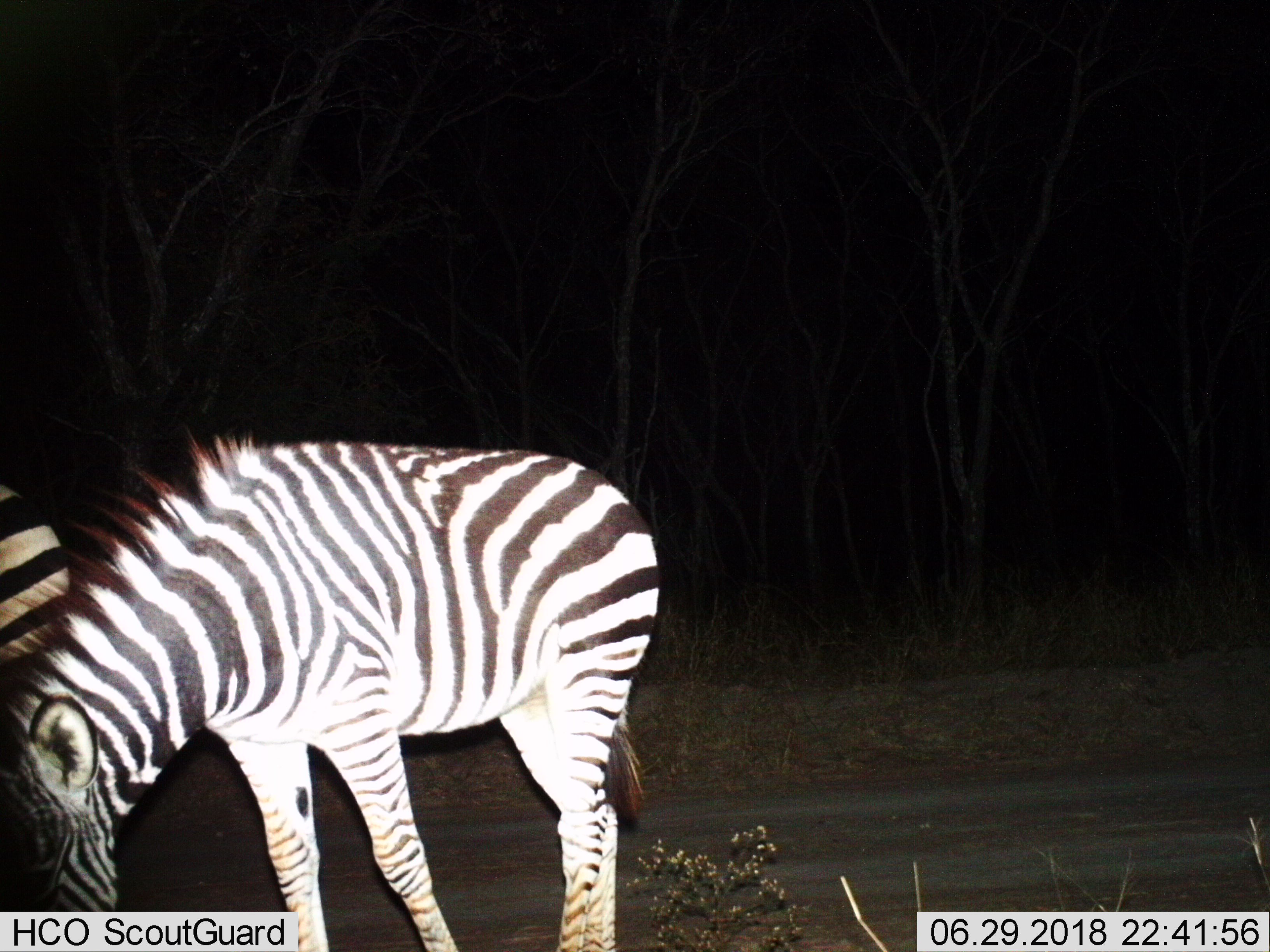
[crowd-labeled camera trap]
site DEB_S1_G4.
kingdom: Animalia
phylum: Chordata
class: Mammalia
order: Perissodactyla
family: Equidae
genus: Equus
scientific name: Equus quagga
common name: plains zebra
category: zebraplains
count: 2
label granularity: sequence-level